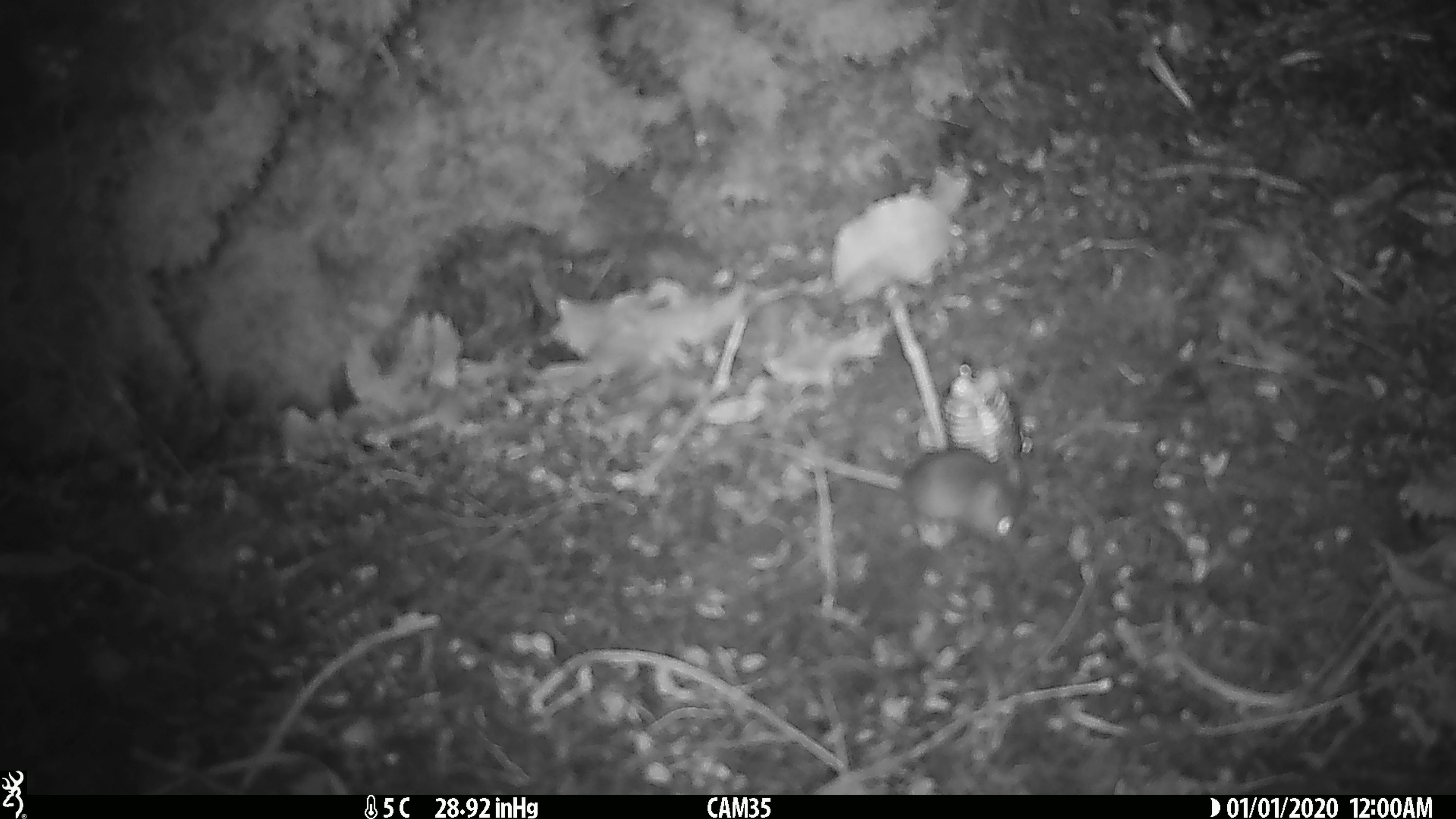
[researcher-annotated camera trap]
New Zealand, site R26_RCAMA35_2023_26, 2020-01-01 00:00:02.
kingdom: Animalia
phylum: Chordata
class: Mammalia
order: Rodentia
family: Muridae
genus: Mus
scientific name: Mus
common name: mouse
Mouse (Mus).